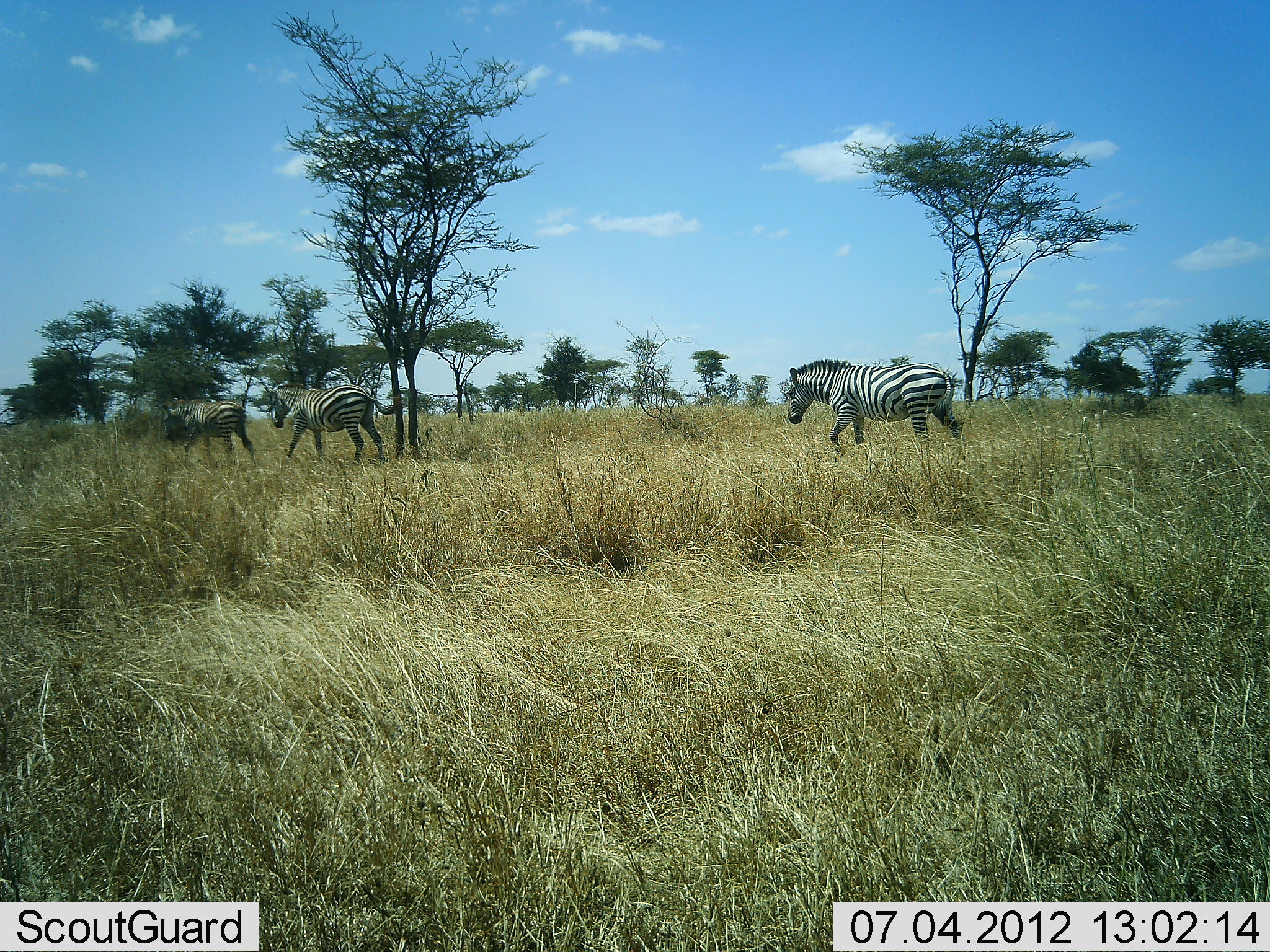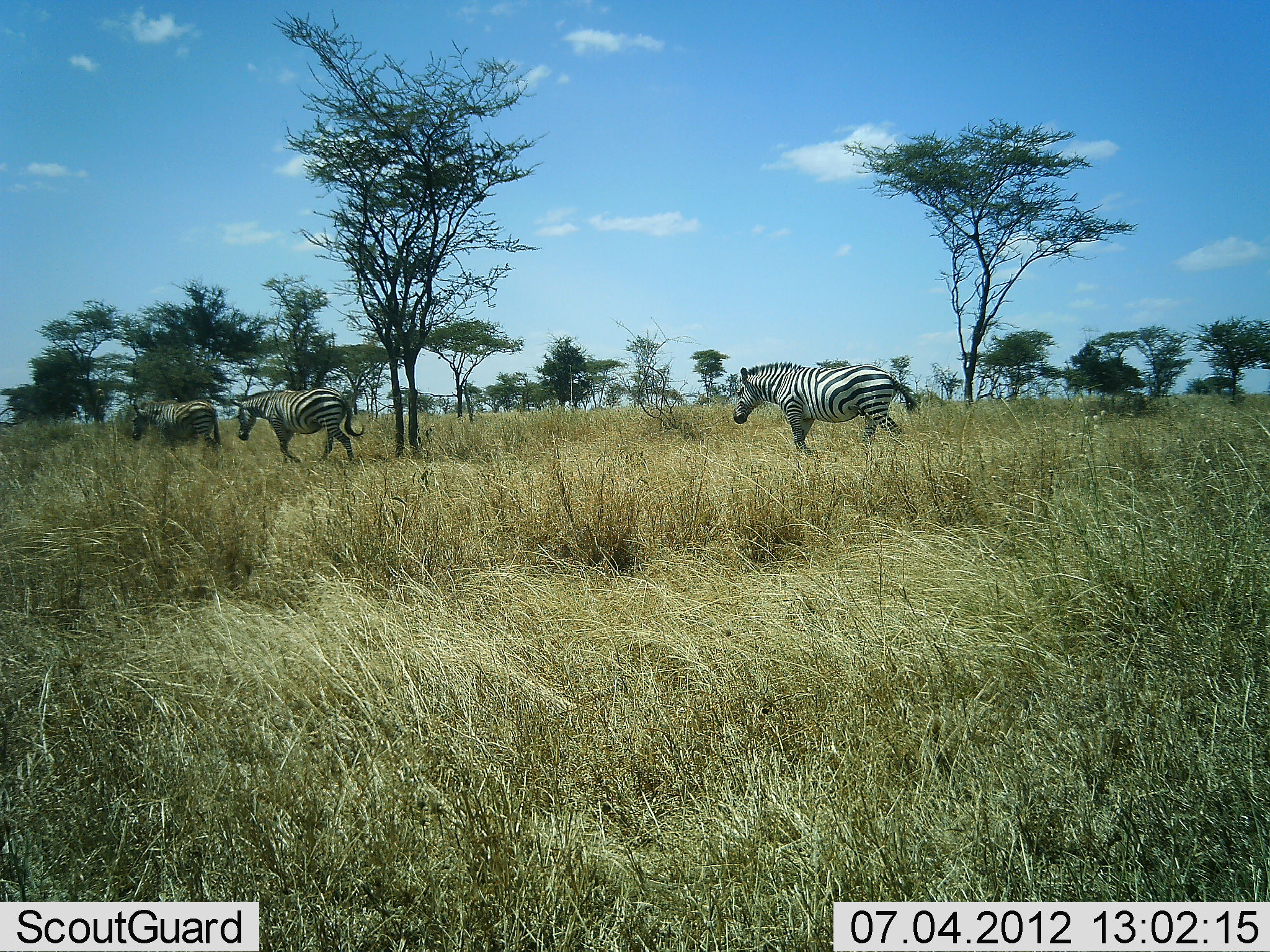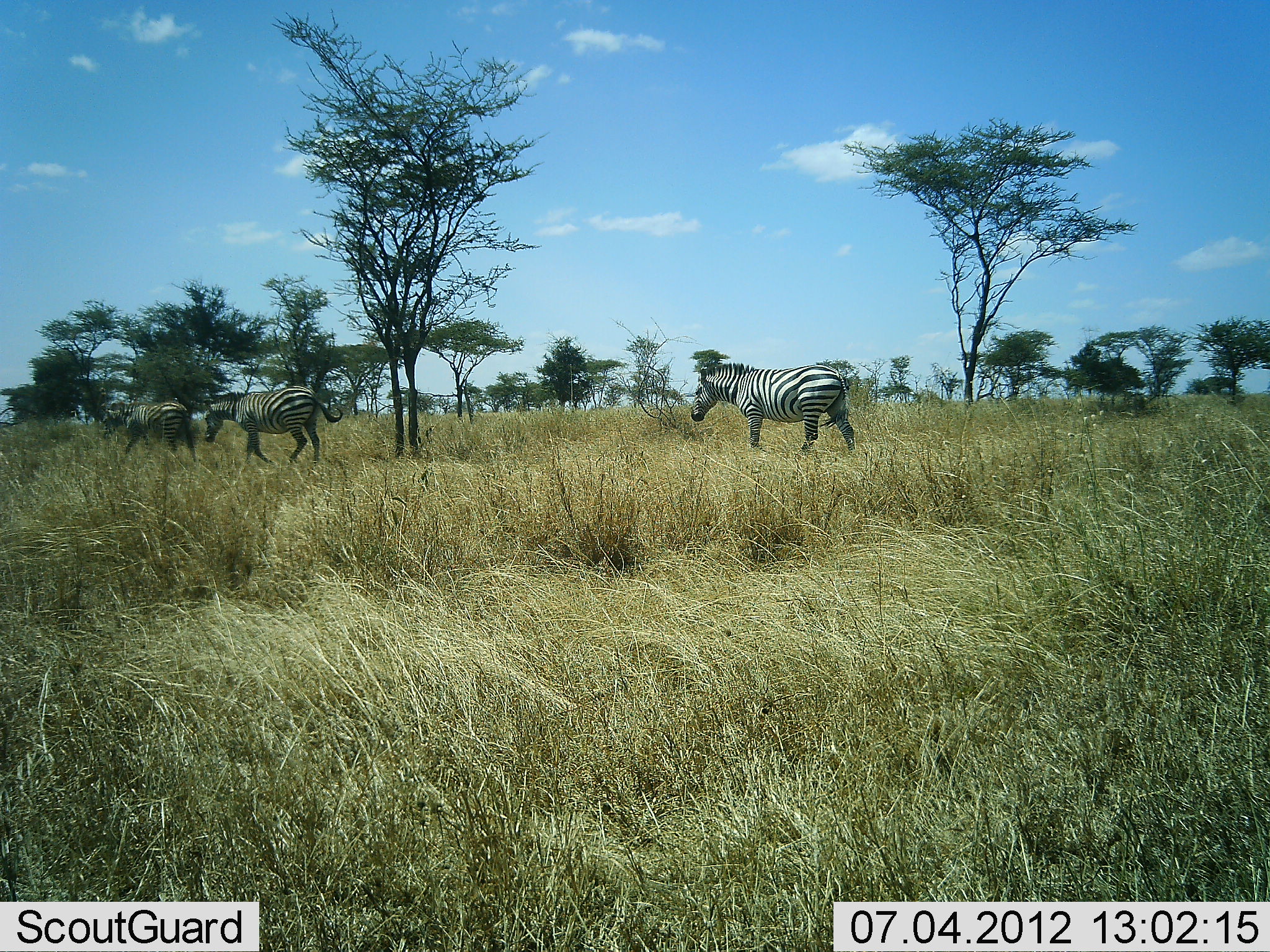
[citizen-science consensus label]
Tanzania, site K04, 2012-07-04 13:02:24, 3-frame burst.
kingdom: Animalia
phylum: Chordata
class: Mammalia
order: Perissodactyla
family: Equidae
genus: Equus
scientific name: Equus quagga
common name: plains zebra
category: zebra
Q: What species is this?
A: Zebra (plains zebra) (Equus quagga).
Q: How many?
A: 3.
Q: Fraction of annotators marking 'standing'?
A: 0%.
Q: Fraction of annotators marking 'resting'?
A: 0%.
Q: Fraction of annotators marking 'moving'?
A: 100%.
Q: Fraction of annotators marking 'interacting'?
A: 0%.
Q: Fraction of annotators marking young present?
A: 0%.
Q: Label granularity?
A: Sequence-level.